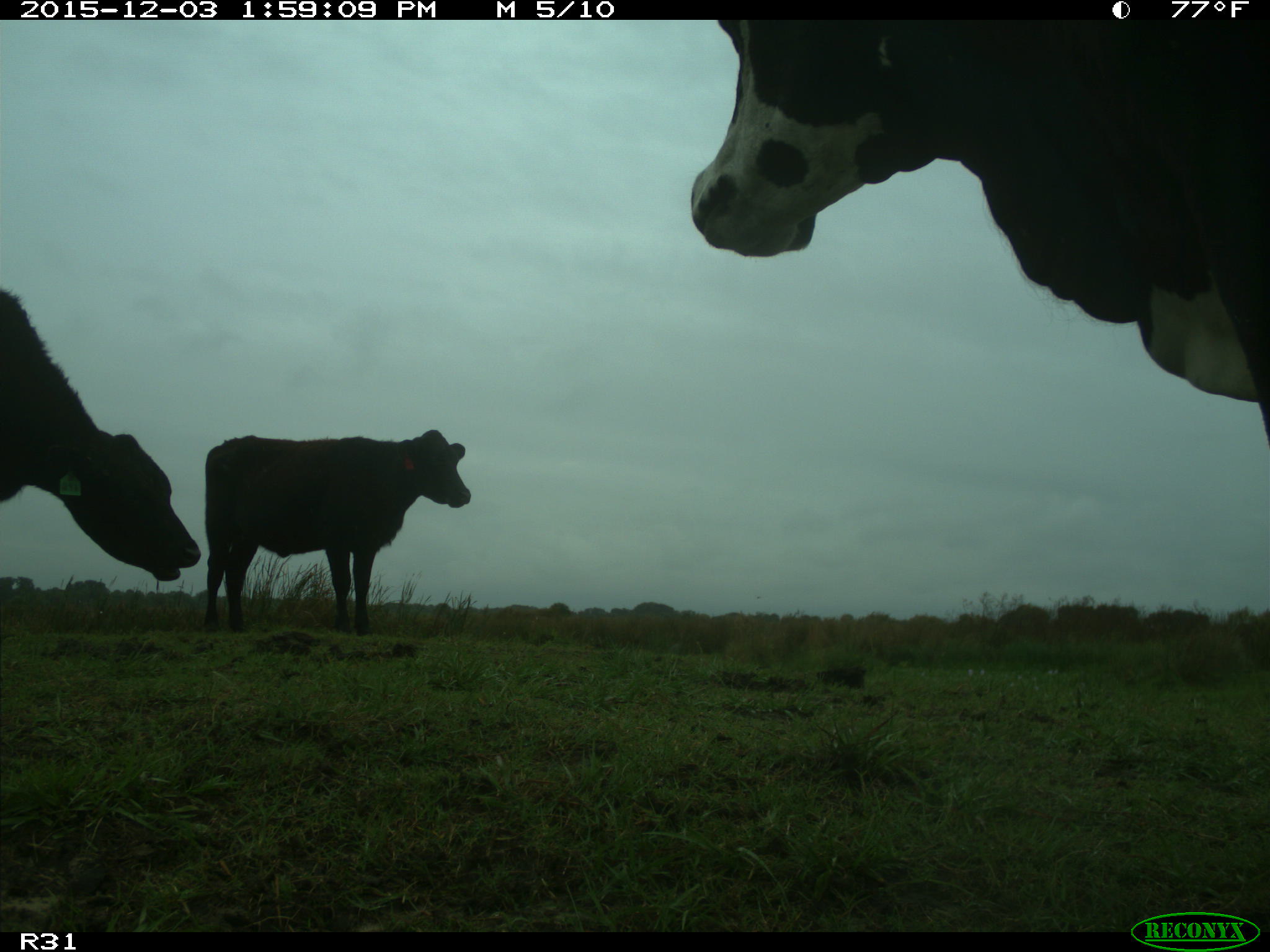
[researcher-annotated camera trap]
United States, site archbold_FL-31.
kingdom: Animalia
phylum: Chordata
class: Mammalia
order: Artiodactyla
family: Bovidae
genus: Bos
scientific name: Bos taurus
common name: domestic cow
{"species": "Bos taurus (domestic cow)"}